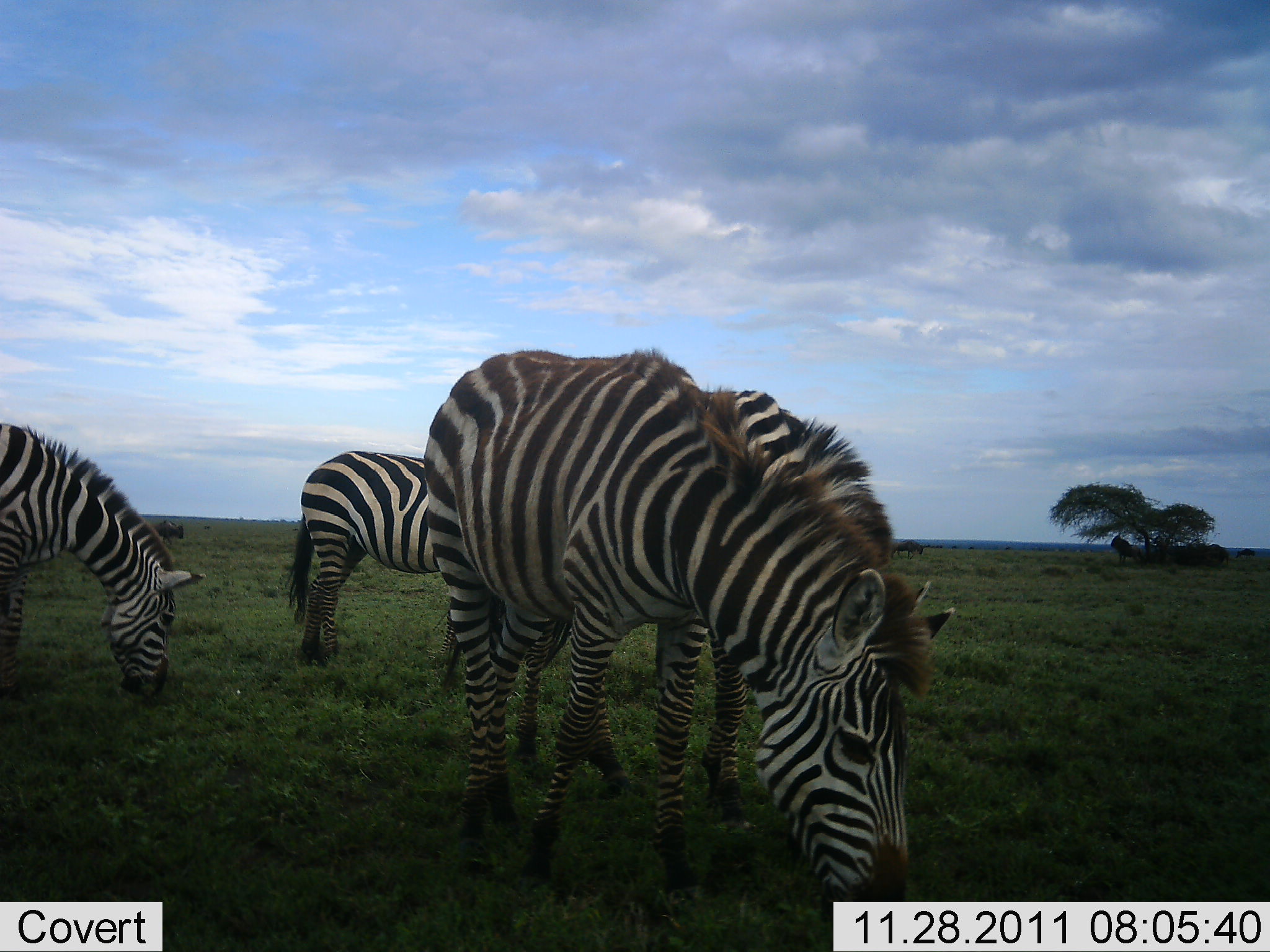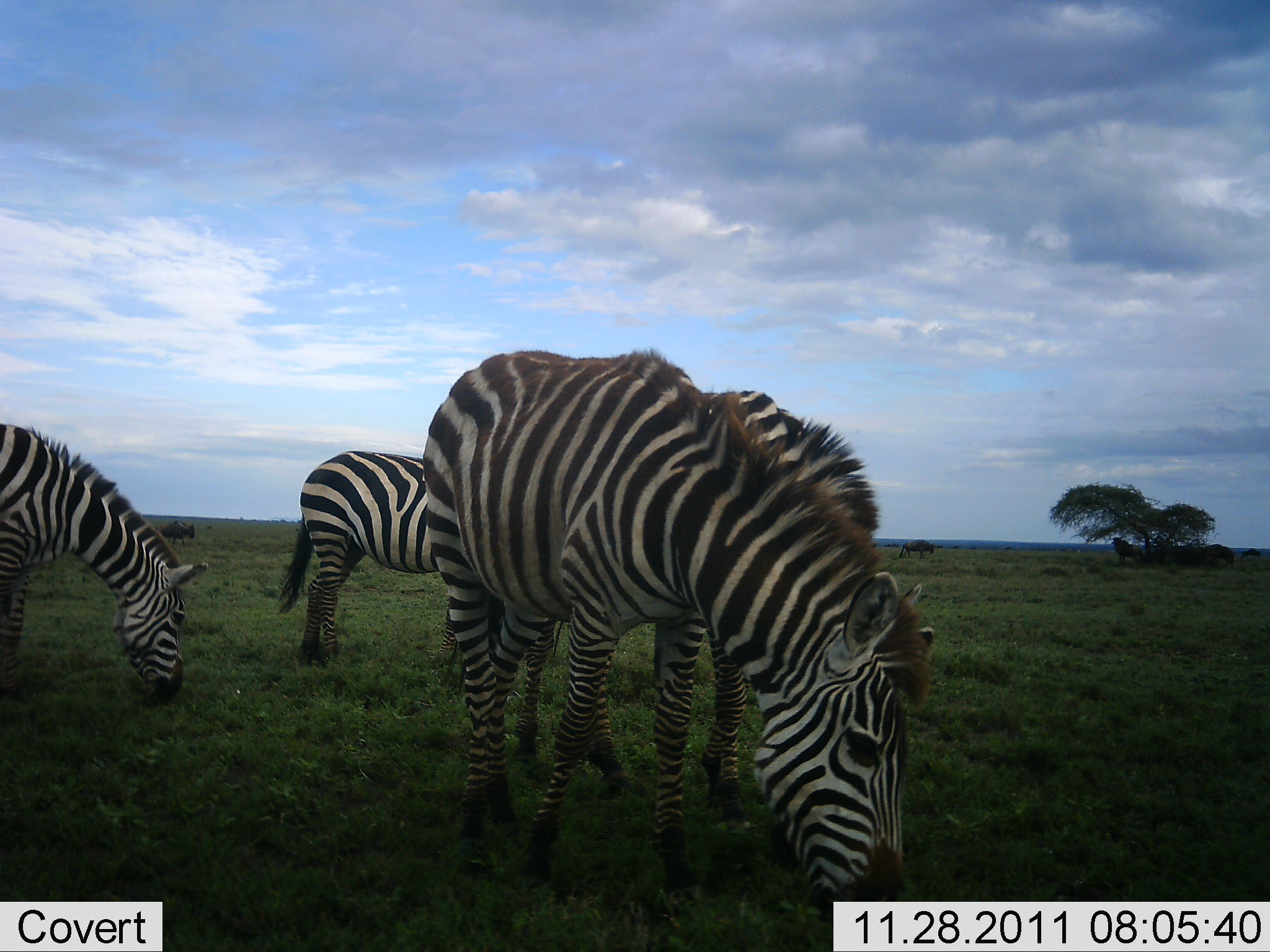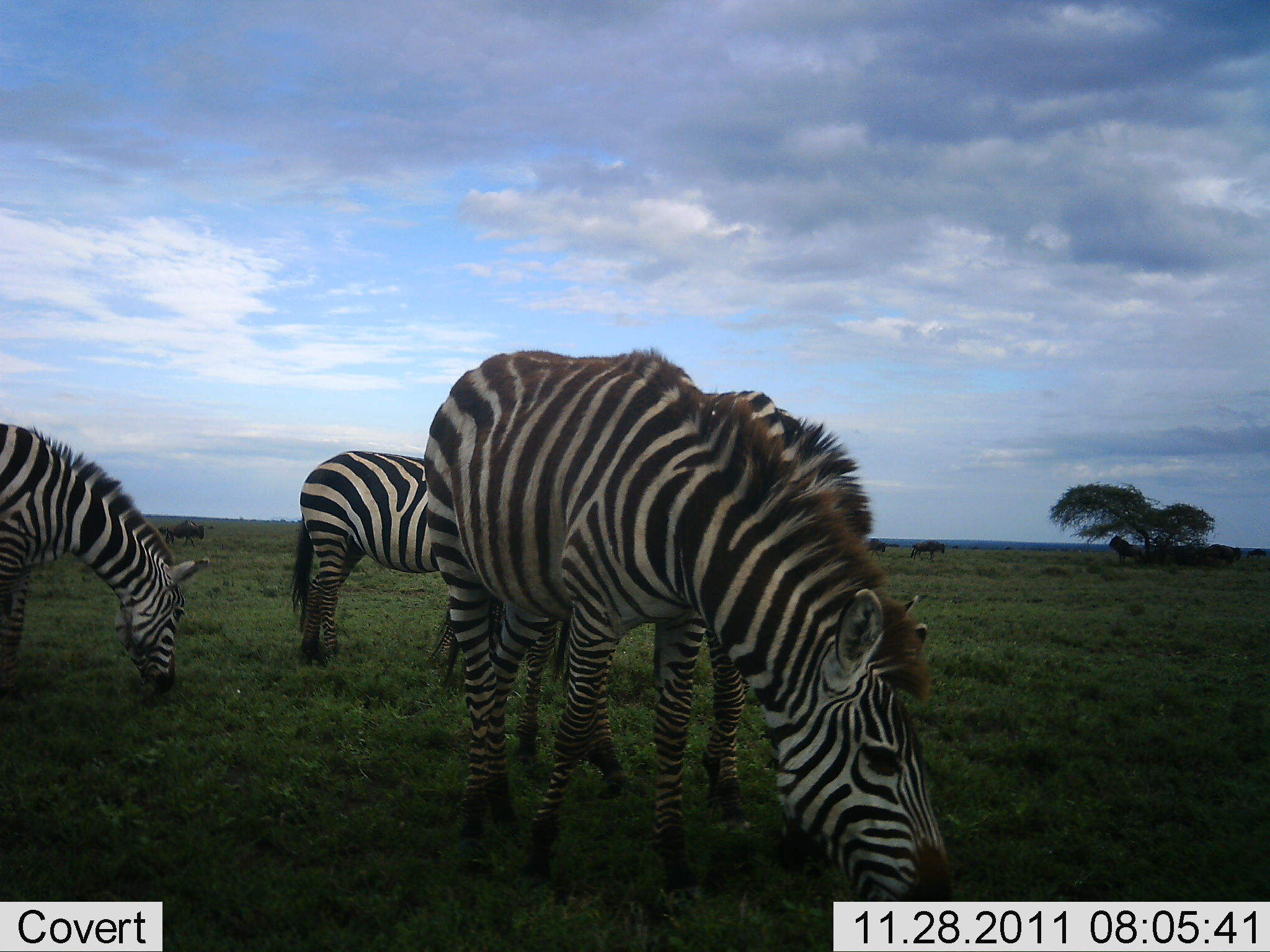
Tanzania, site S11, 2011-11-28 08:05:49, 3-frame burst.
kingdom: Animalia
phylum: Chordata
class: Mammalia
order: Perissodactyla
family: Equidae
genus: Equus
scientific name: Equus quagga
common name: plains zebra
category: zebra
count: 4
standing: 19%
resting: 0%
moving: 0%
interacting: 0%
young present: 0%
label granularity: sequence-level